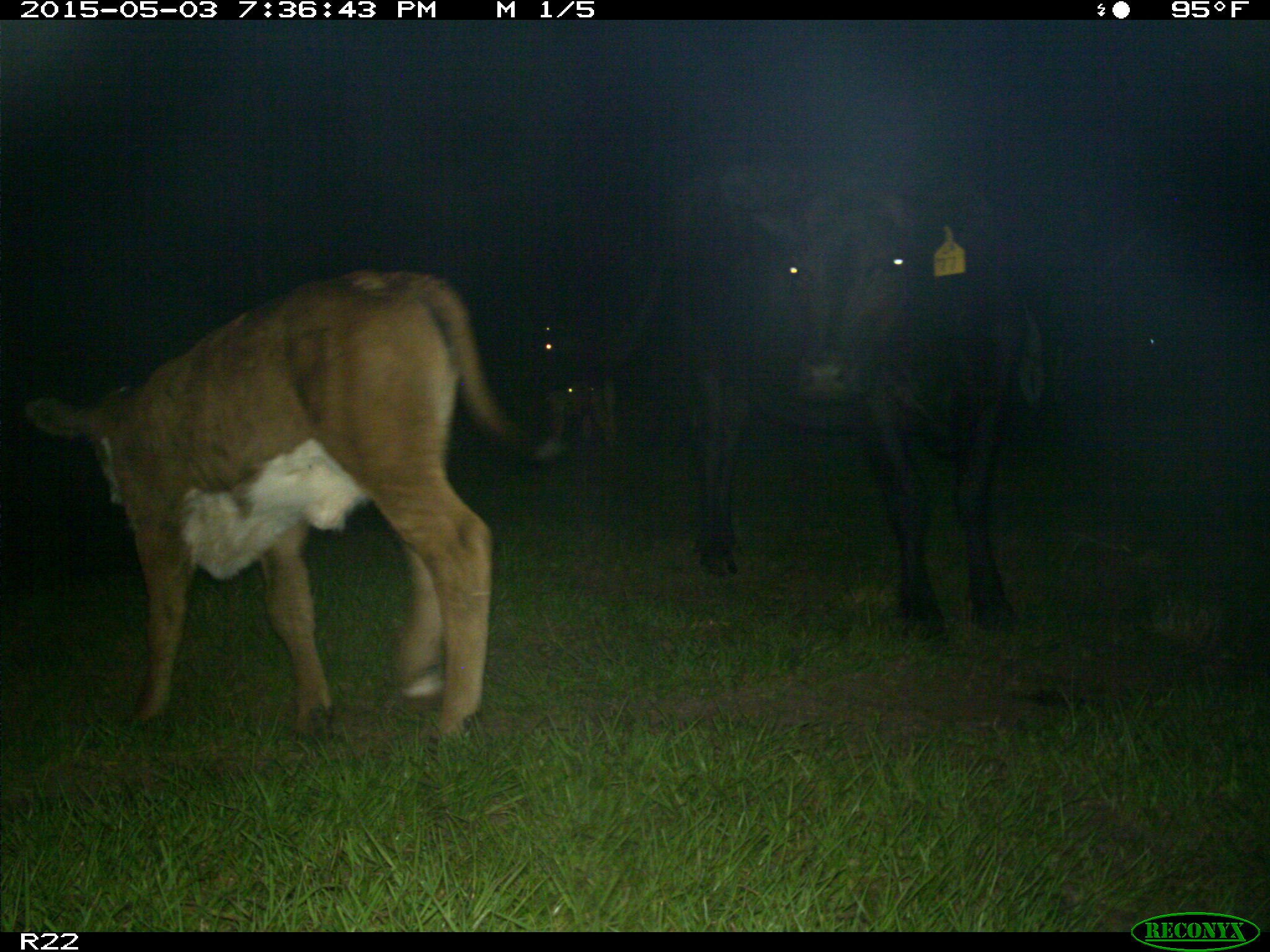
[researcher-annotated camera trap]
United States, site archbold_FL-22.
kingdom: Animalia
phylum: Chordata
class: Mammalia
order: Artiodactyla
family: Bovidae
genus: Bos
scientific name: Bos taurus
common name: domestic cow